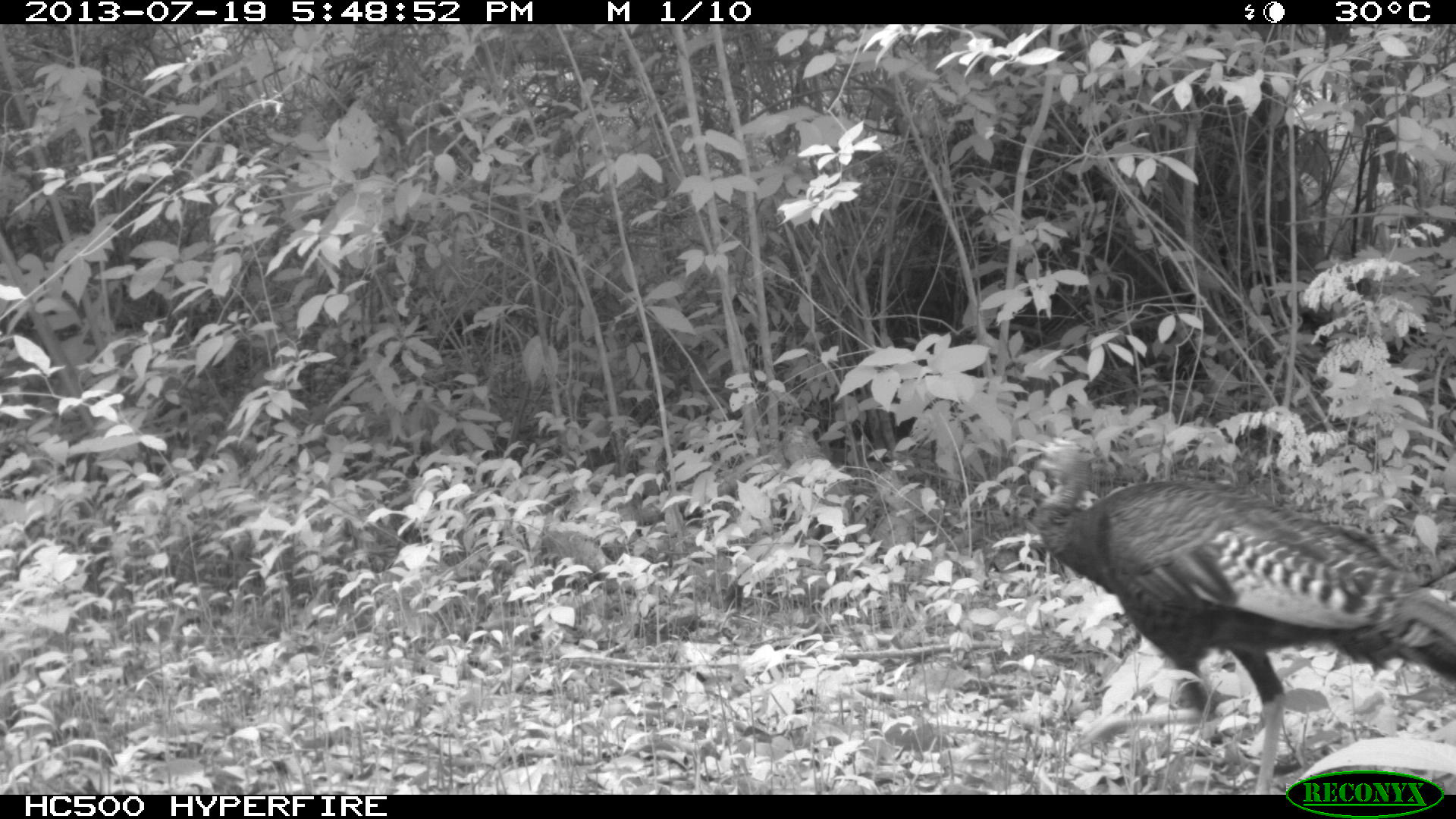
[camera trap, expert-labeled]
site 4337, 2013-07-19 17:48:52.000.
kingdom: Animalia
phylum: Chordata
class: Aves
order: Galliformes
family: Phasianidae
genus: Meleagris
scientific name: Meleagris ocellata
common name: ocellated turkey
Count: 1.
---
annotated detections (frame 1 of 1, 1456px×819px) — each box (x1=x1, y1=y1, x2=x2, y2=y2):
meleagris ocellata: (x1=1035, y1=446, x2=1451, y2=793)